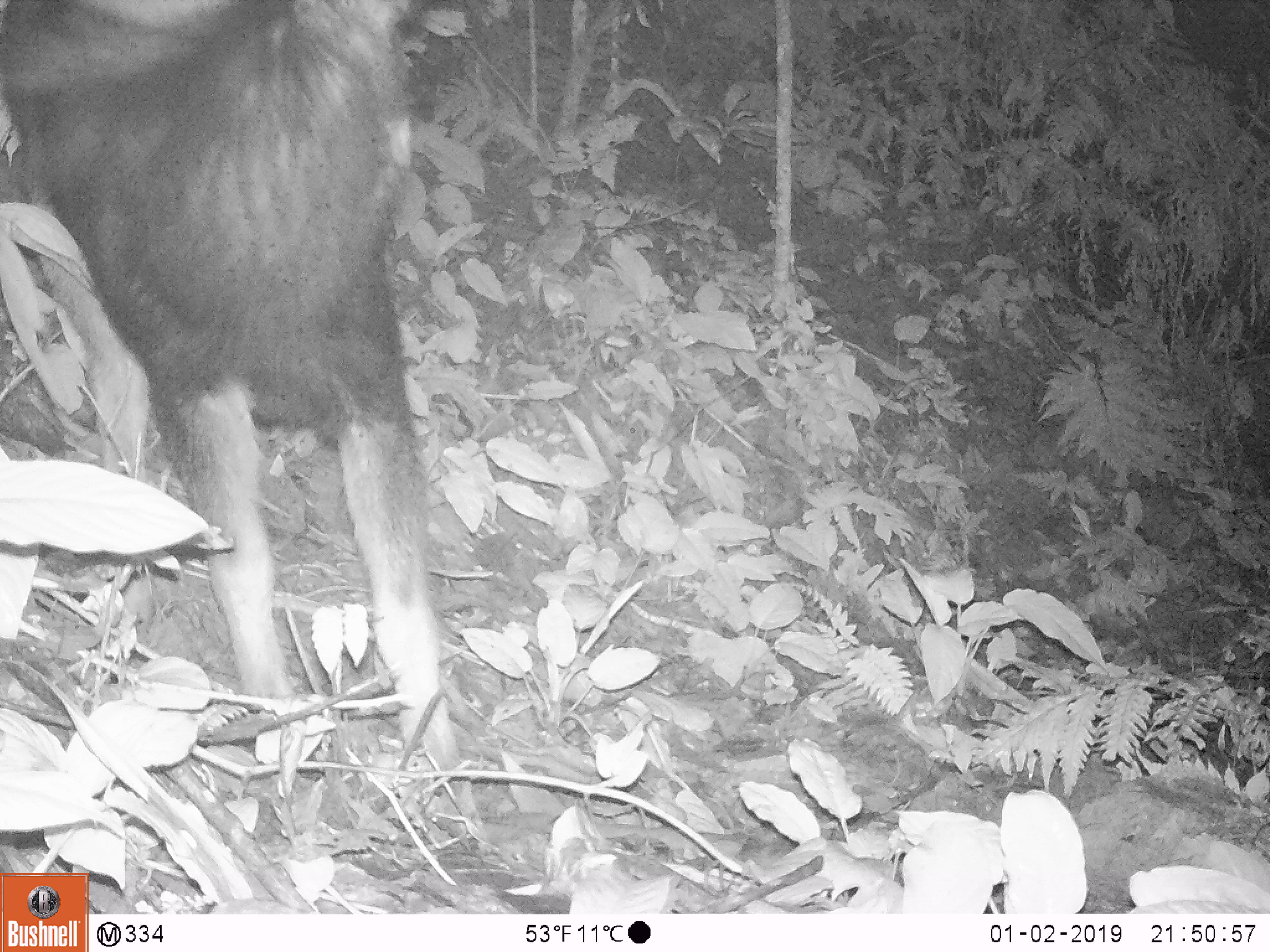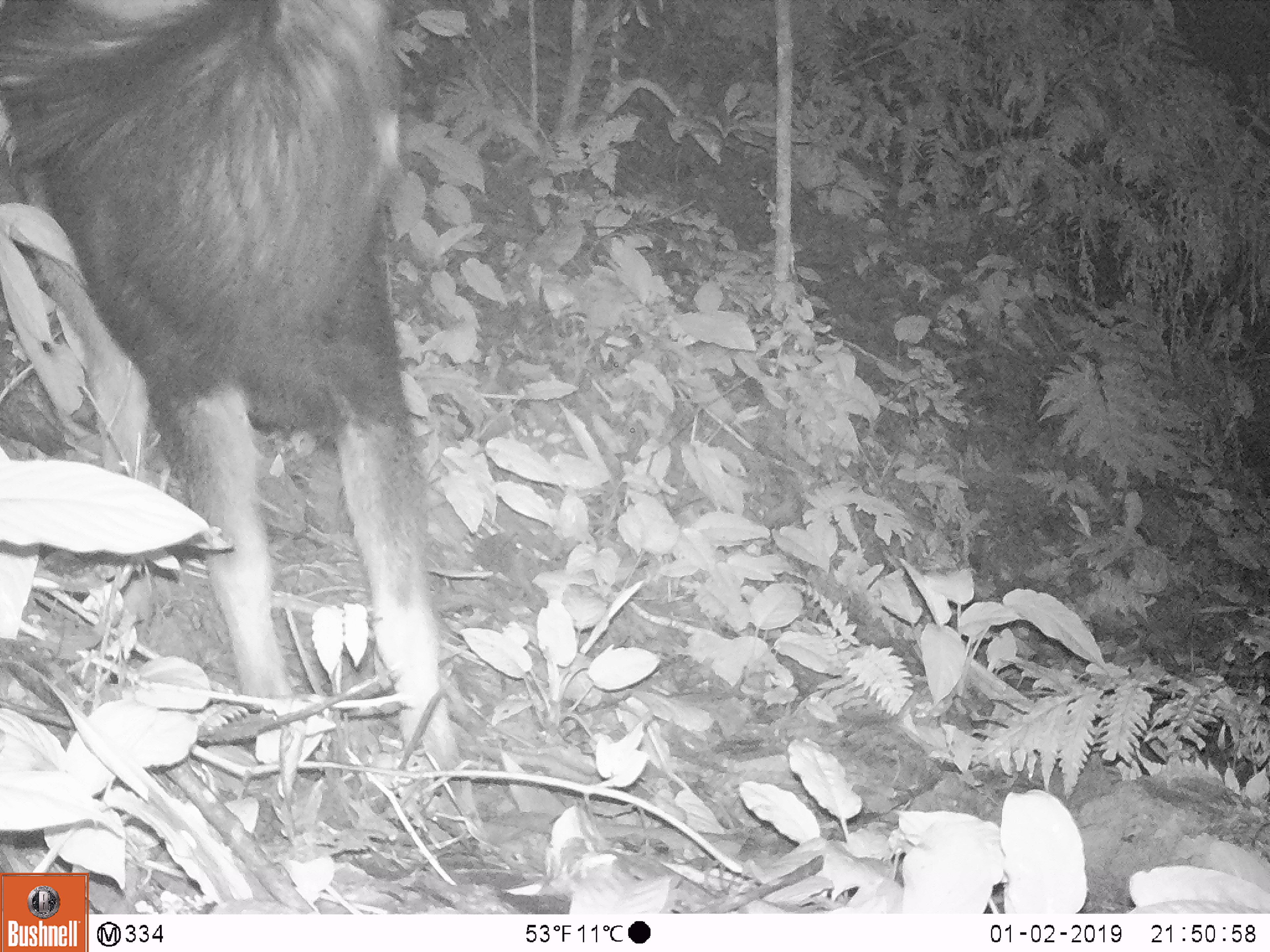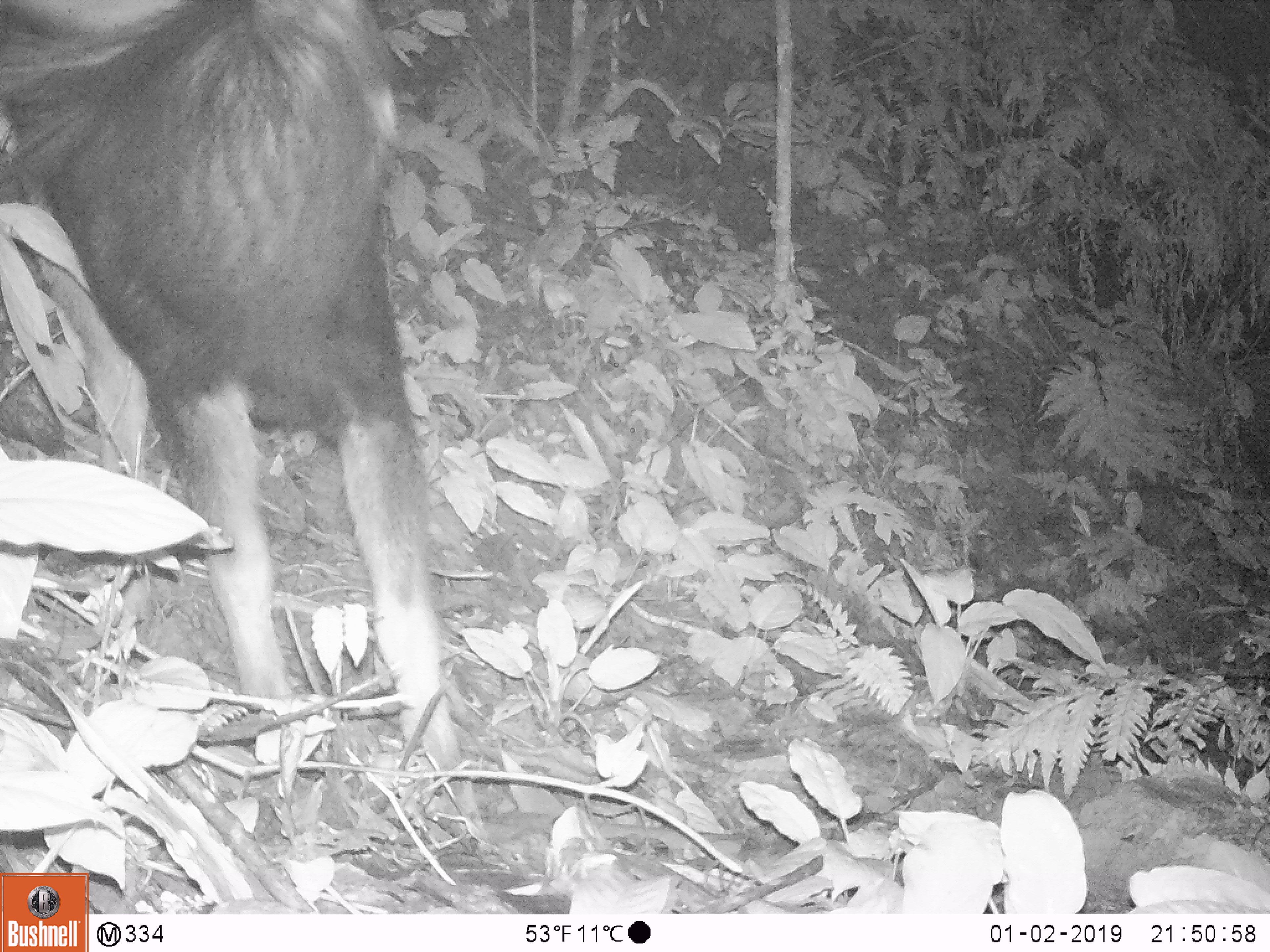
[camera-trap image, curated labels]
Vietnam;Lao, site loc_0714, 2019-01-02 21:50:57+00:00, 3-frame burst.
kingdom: Animalia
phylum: Chordata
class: Mammalia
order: Artiodactyla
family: Bovidae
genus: Capricornis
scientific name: Capricornis sumatraensis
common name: chinese serow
Chinese serow (Capricornis sumatraensis). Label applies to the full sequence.